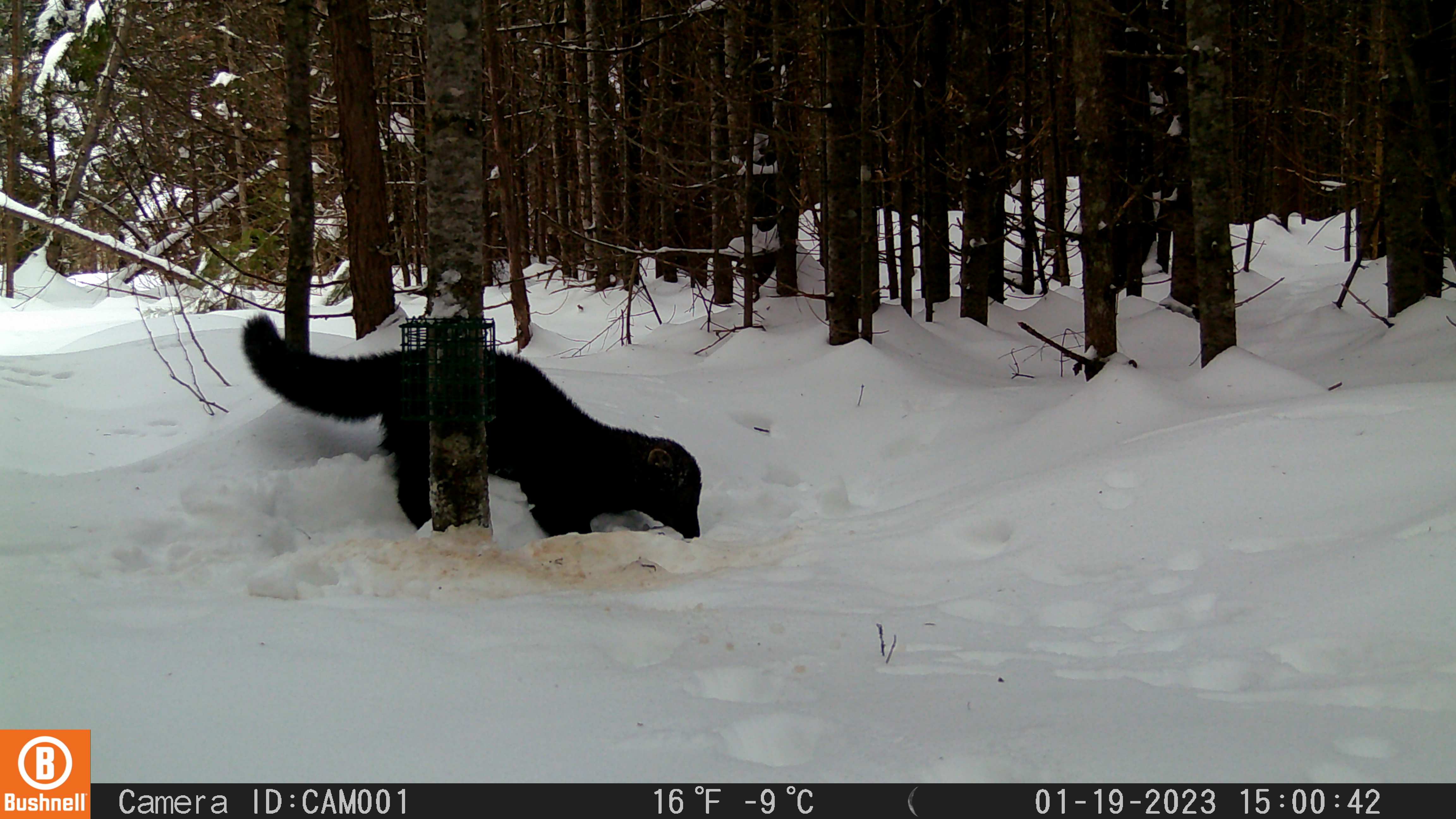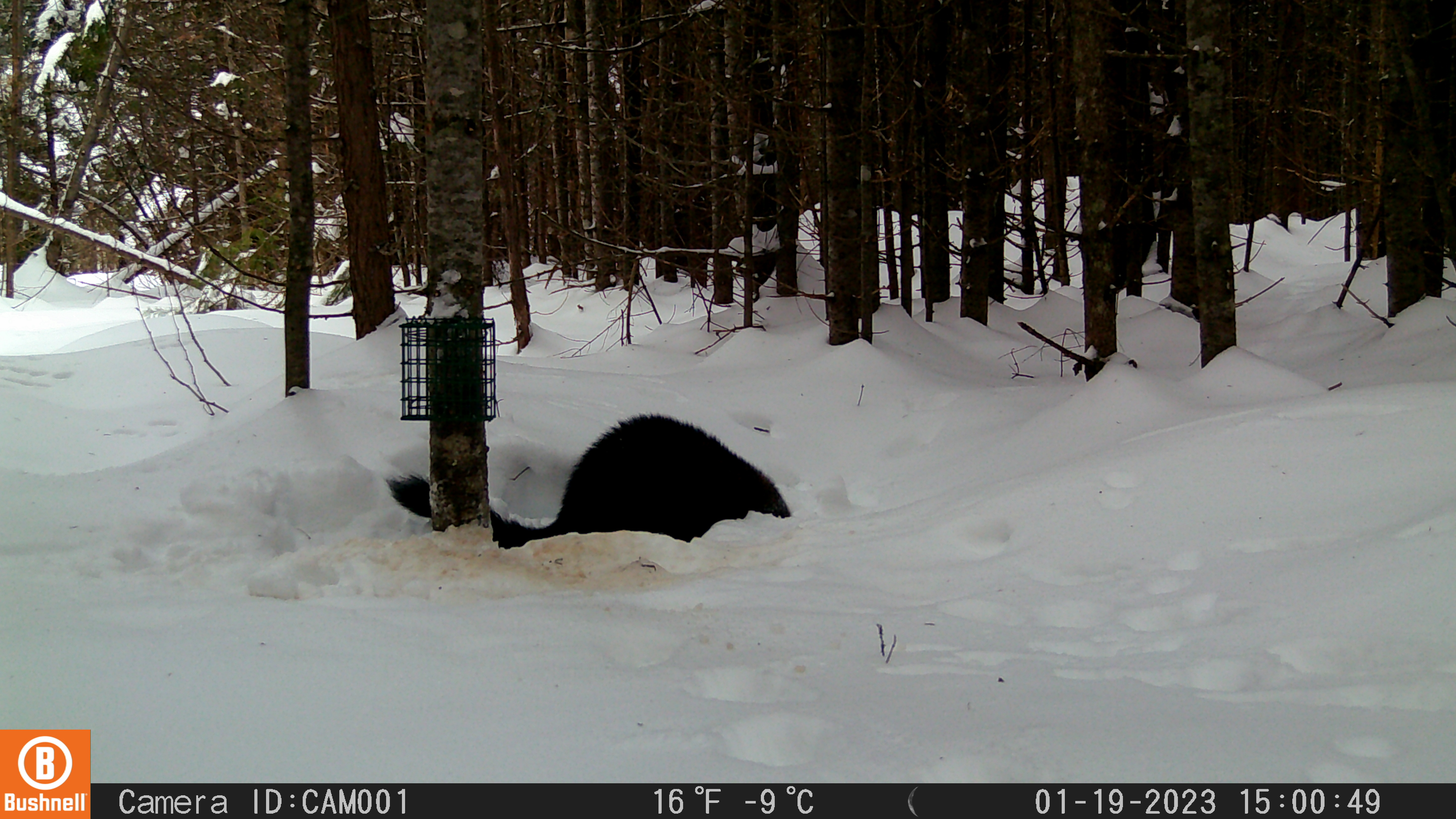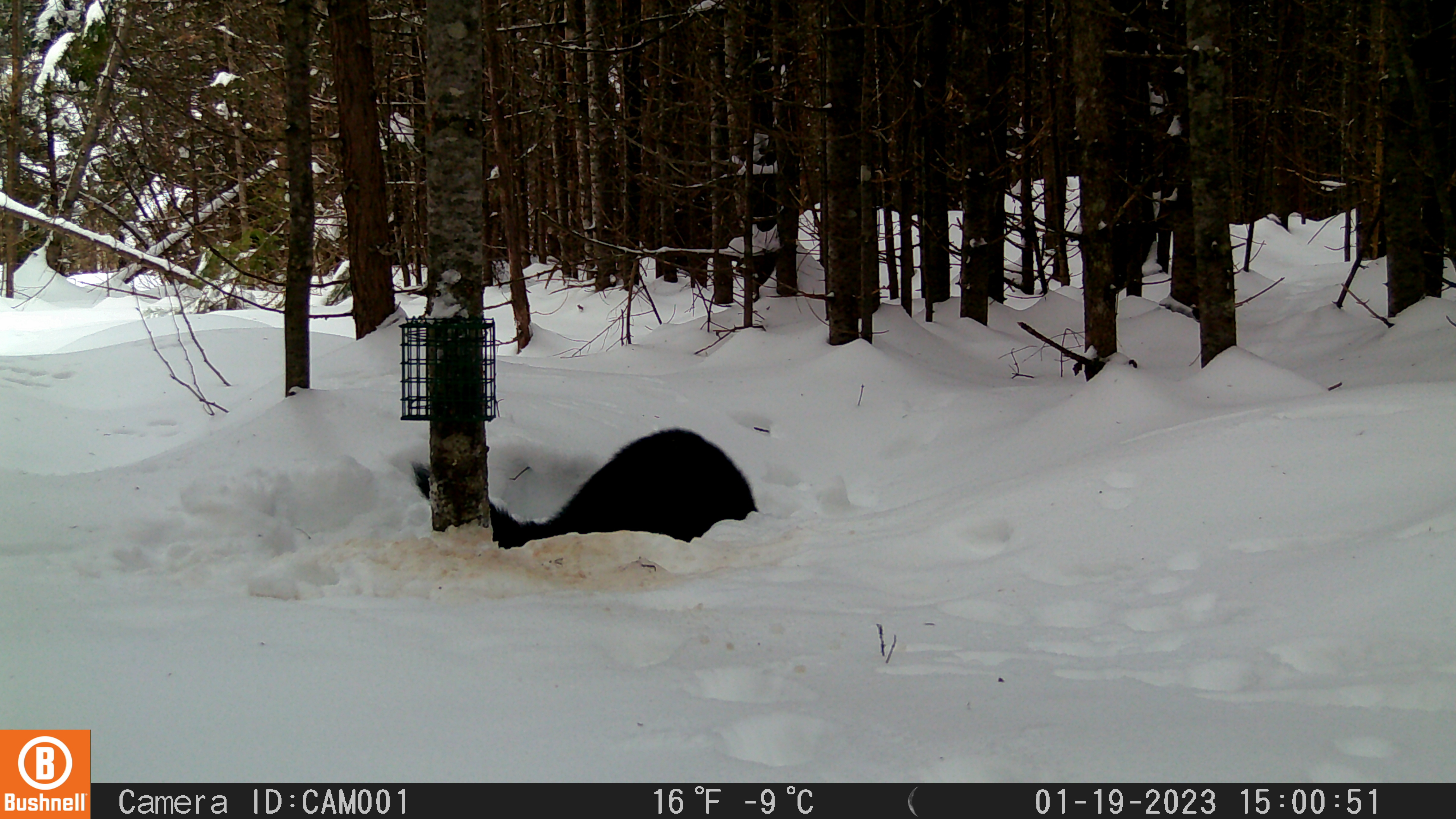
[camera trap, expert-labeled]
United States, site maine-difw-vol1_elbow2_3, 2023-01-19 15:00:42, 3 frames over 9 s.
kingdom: Animalia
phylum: Chordata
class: Mammalia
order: Carnivora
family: Mustelidae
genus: Pekania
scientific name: Pekania pennanti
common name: fisher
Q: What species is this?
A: Fisher (Pekania pennanti).